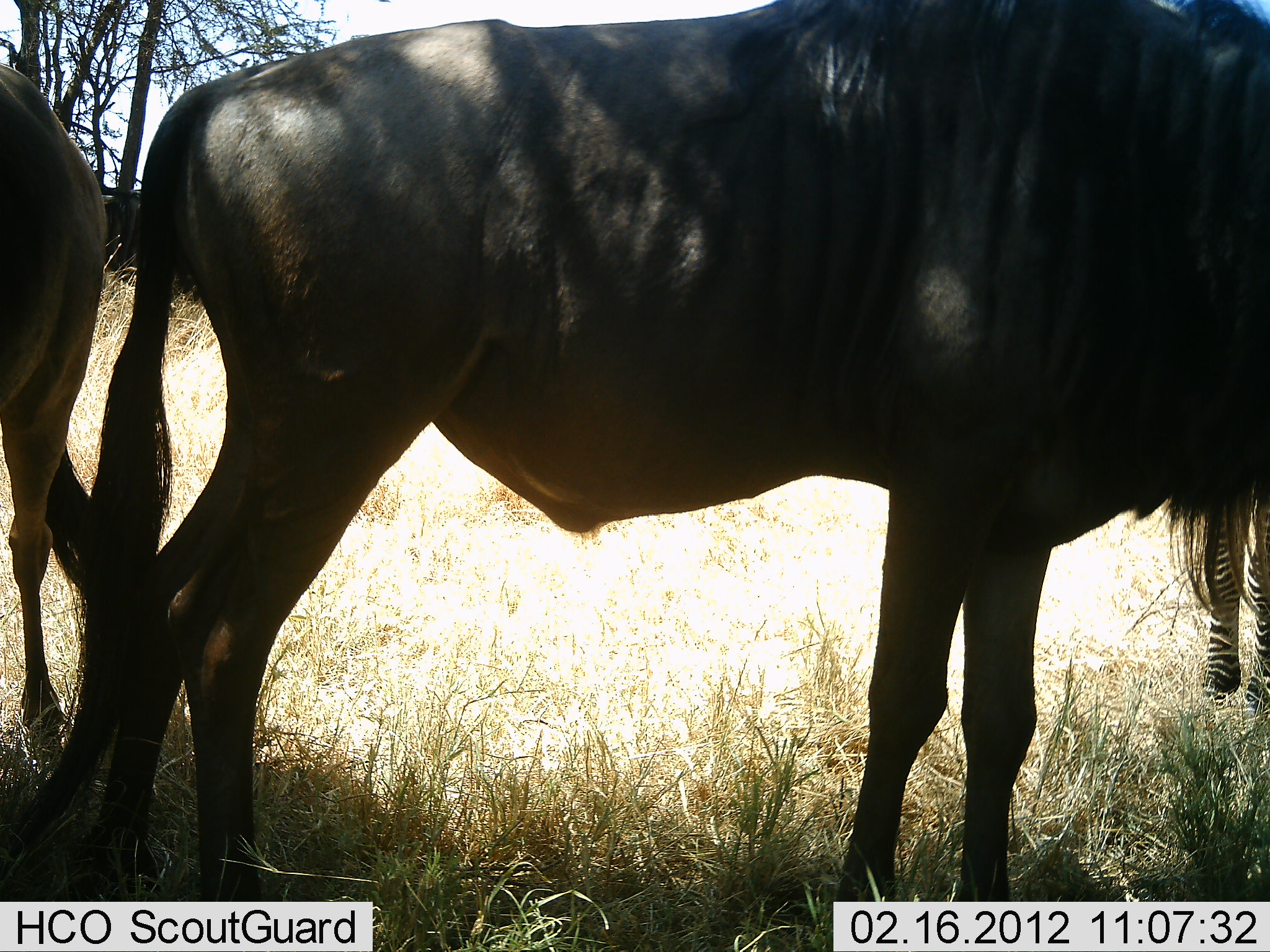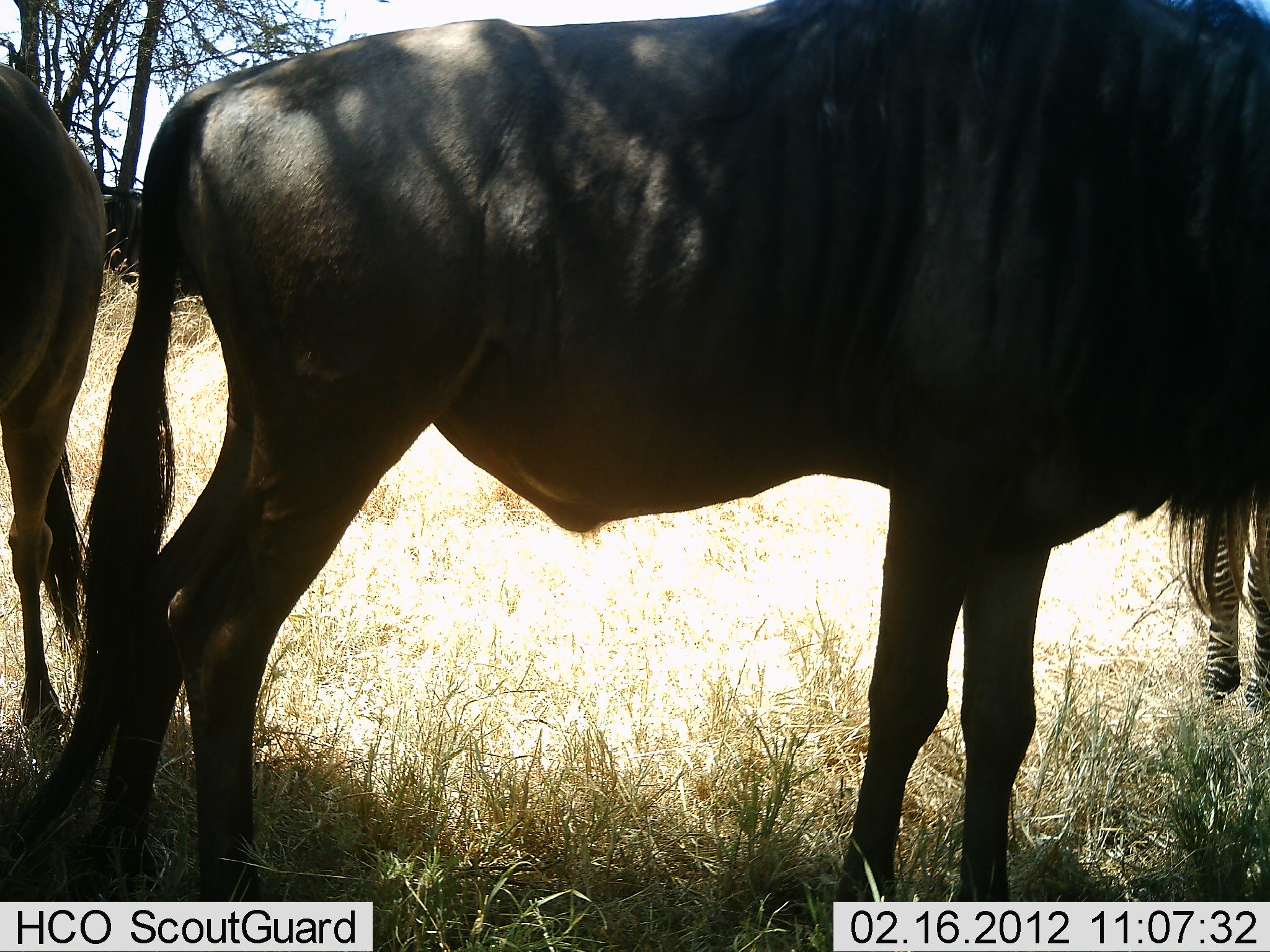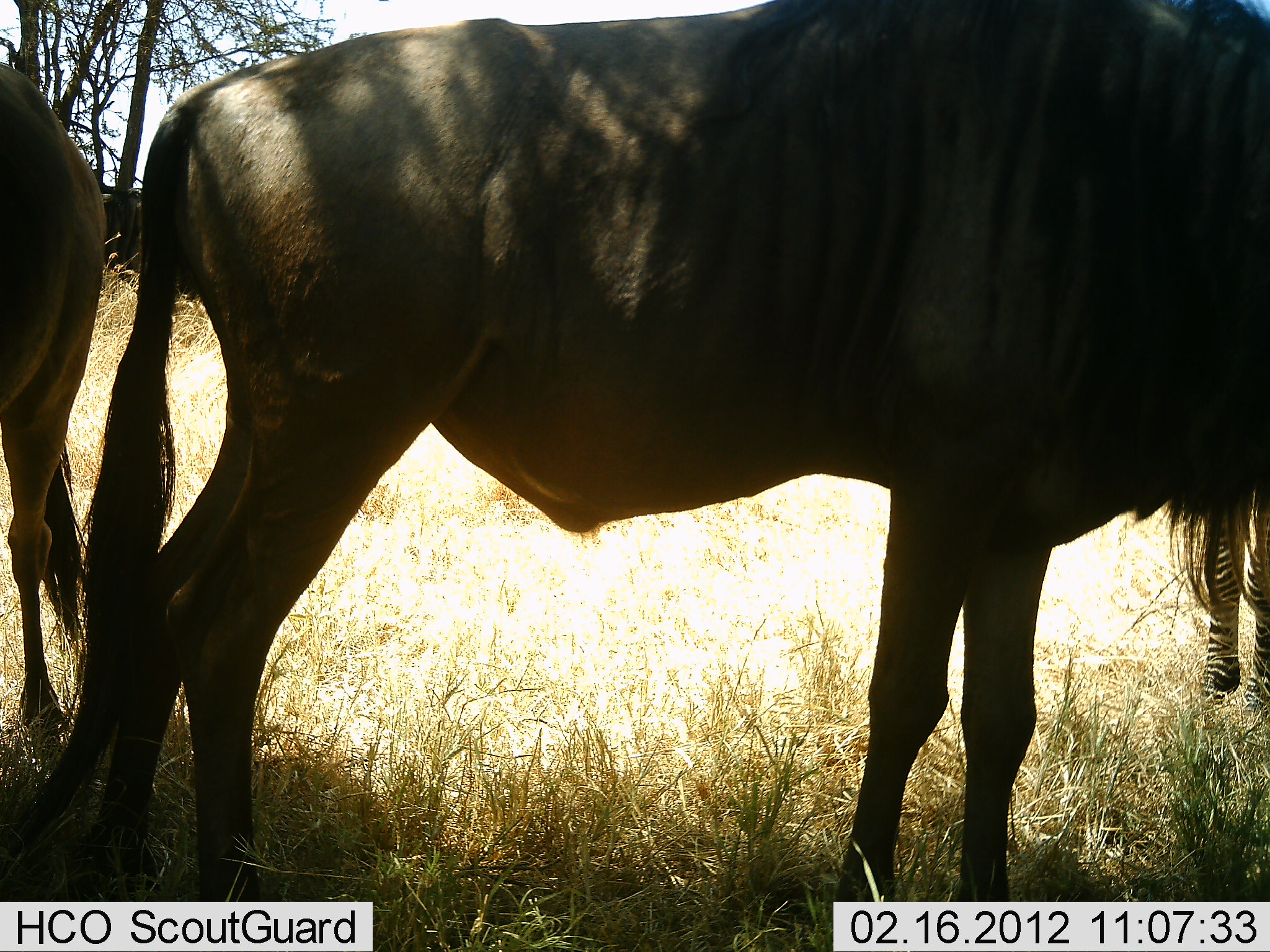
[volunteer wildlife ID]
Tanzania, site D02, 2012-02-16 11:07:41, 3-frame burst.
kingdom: Animalia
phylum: Chordata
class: Mammalia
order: Artiodactyla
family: Bovidae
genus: Connochaetes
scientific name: Connochaetes taurinus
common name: blue wildebeest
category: wildebeest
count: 2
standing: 100%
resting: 0%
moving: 0%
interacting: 0%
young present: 0%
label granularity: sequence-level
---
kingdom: Animalia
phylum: Chordata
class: Mammalia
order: Perissodactyla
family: Equidae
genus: Equus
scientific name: Equus quagga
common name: plains zebra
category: zebra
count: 1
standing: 100%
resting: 0%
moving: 0%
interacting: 0%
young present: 0%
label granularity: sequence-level